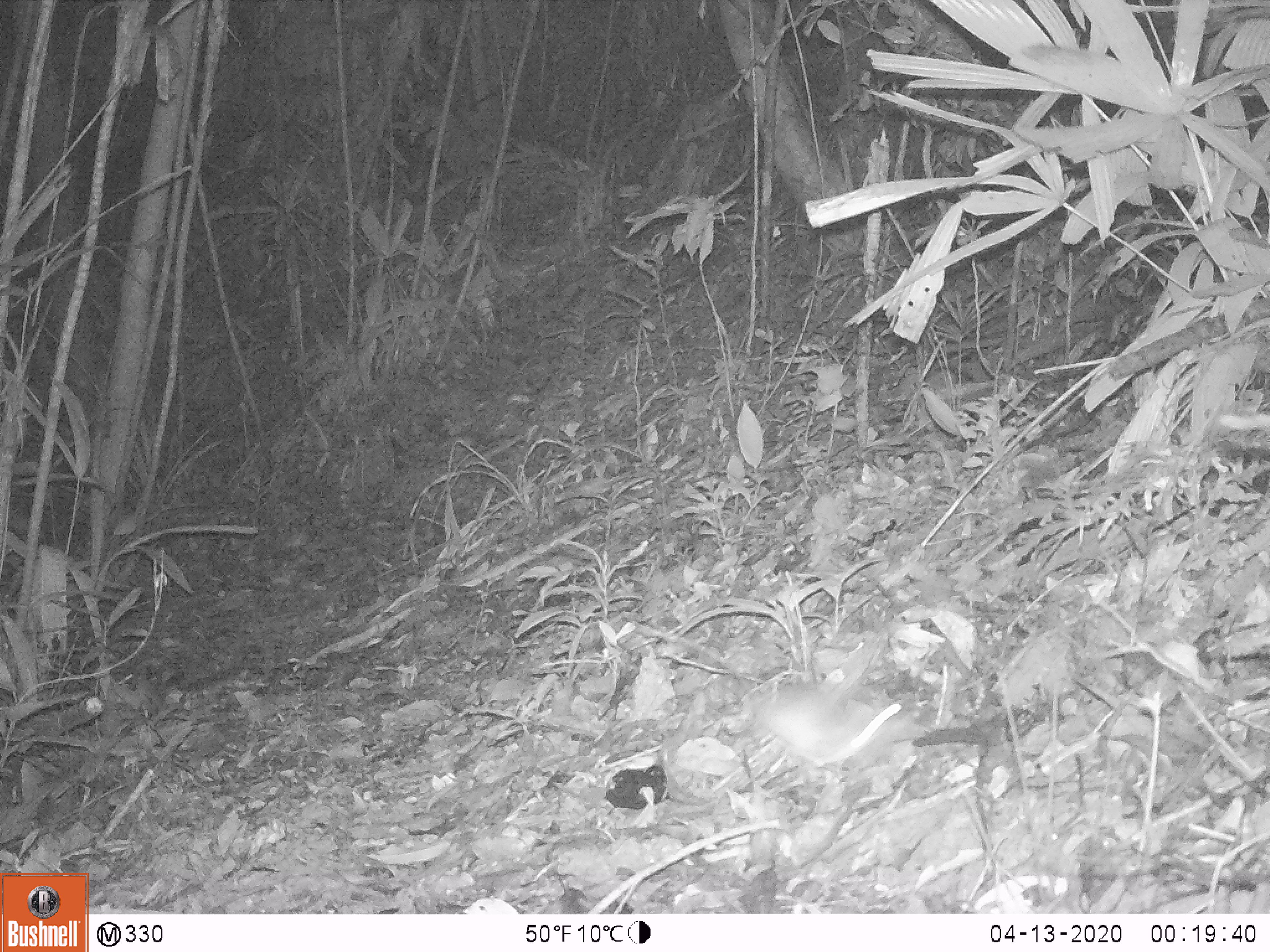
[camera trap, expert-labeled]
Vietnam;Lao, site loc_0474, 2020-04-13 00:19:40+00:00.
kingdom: Animalia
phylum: Chordata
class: Mammalia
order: Rodentia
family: Muridae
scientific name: Muridae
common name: old-world mice and rats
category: unidentified murid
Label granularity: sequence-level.